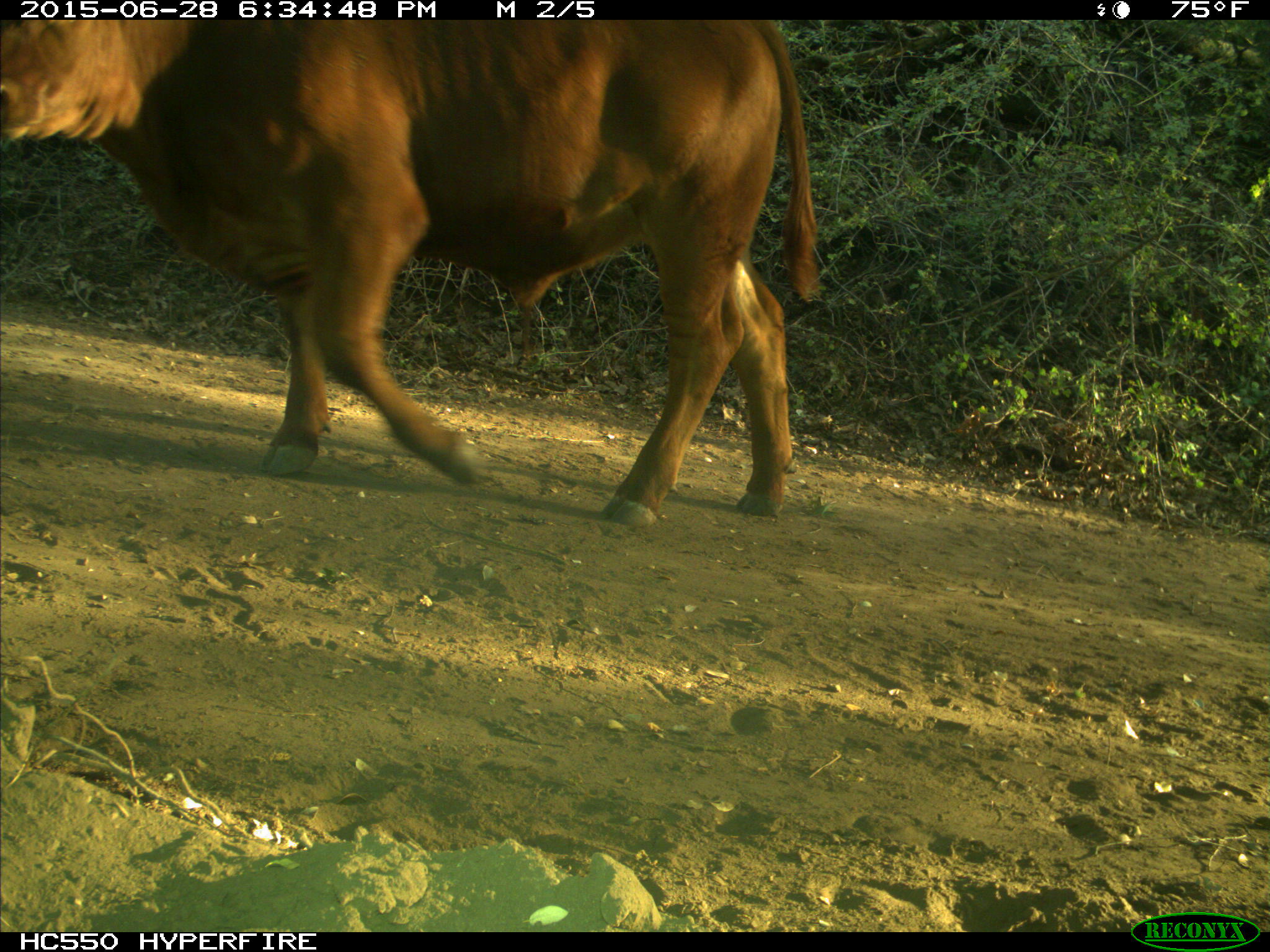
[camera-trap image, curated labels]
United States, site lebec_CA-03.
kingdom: Animalia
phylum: Chordata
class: Mammalia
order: Artiodactyla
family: Bovidae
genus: Bos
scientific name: Bos taurus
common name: domestic cow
Bos taurus (domestic cow).